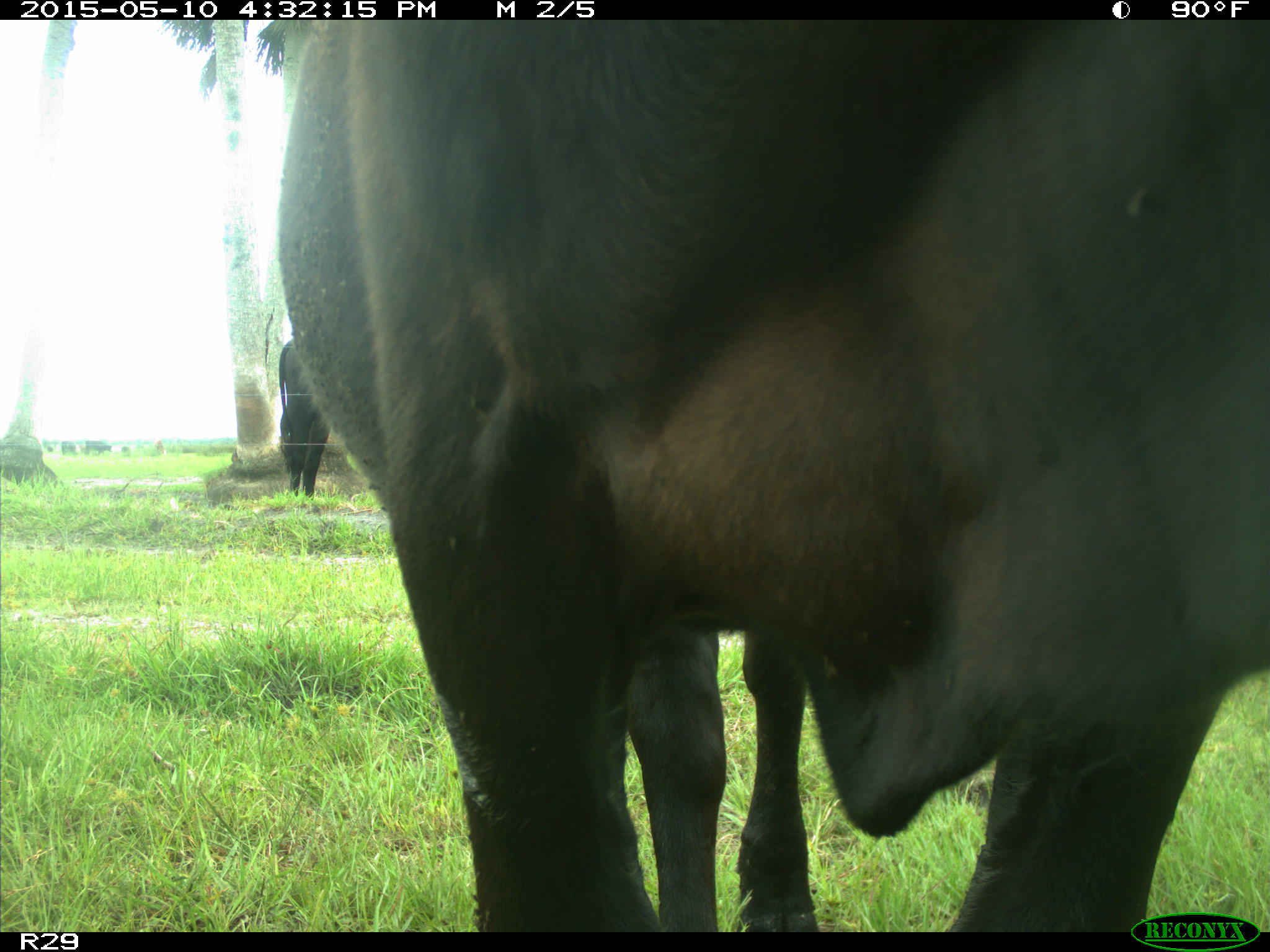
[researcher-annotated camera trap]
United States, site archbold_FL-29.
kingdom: Animalia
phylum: Chordata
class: Mammalia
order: Artiodactyla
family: Bovidae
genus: Bos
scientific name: Bos taurus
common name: domestic cow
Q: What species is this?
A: Bos taurus (domestic cow).